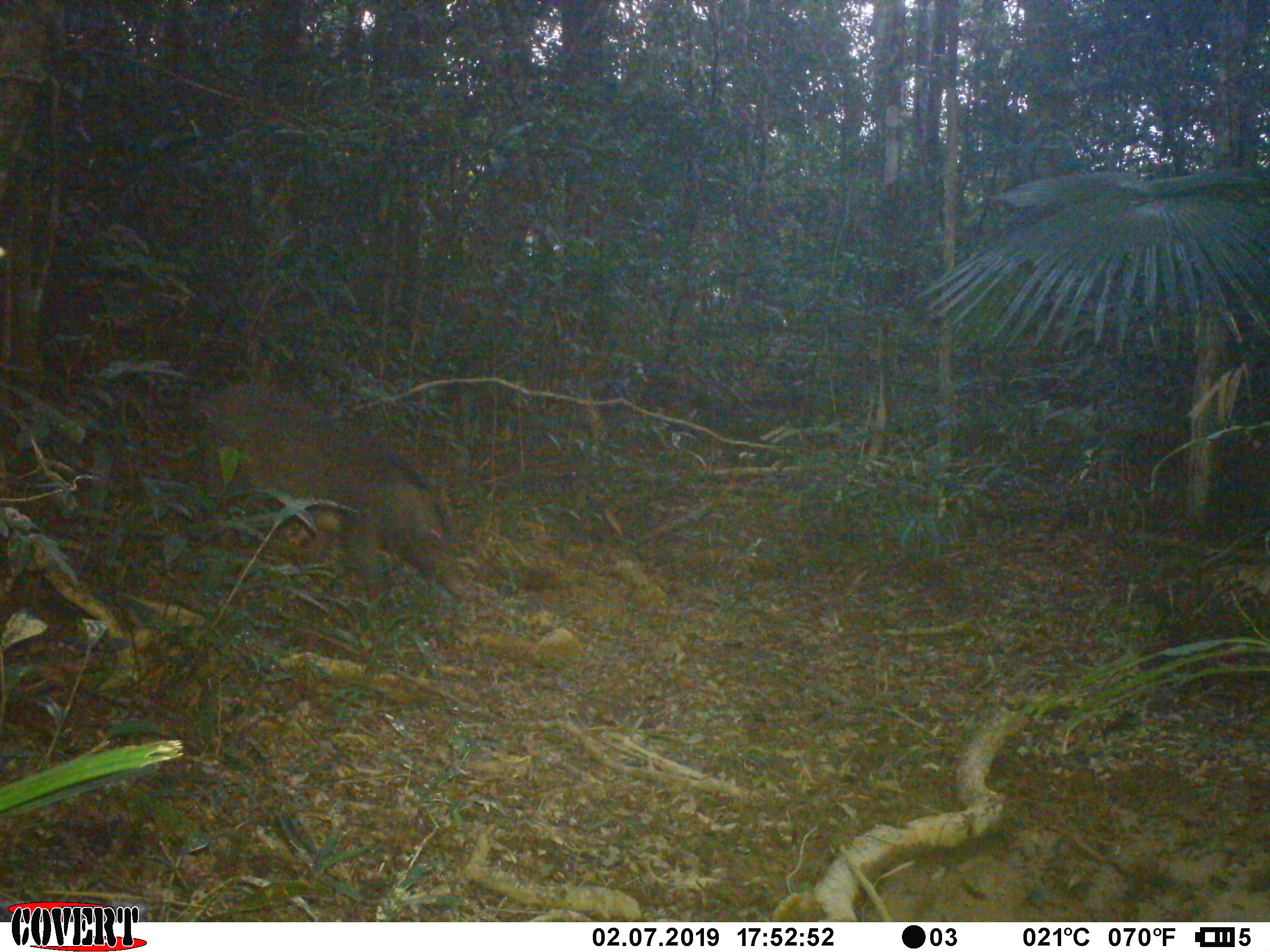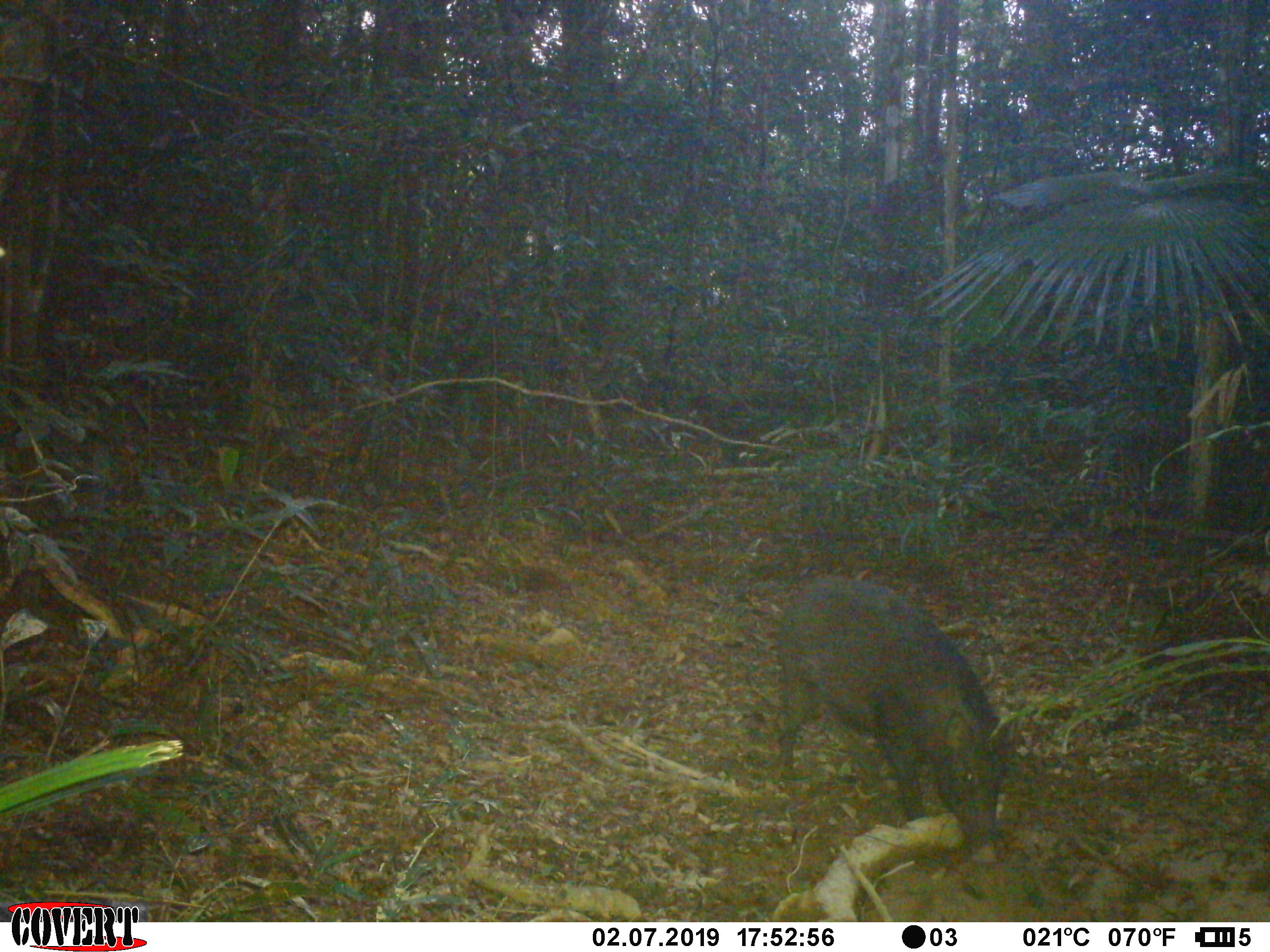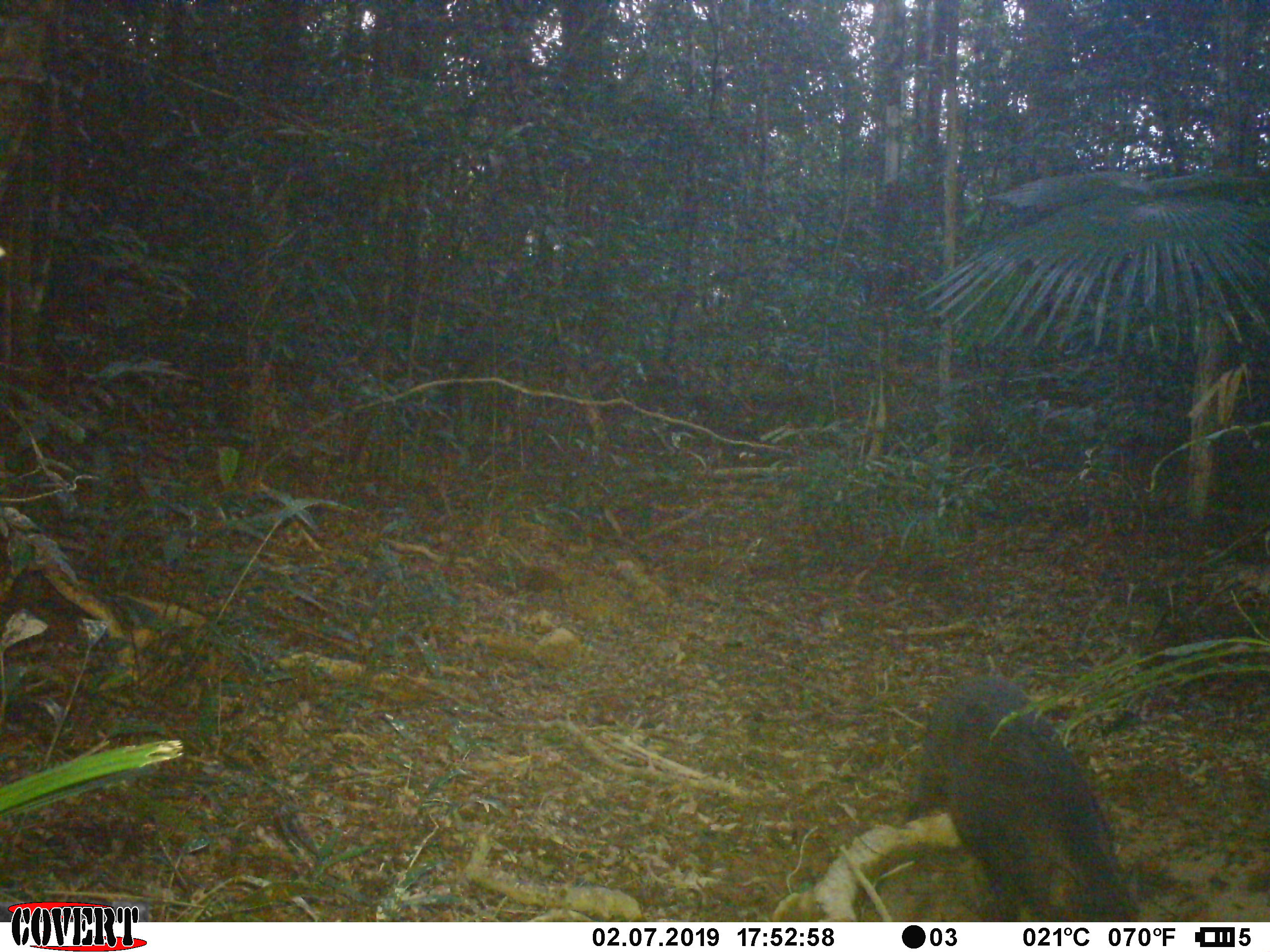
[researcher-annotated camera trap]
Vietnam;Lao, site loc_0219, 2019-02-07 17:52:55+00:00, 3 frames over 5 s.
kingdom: Animalia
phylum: Chordata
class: Mammalia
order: Artiodactyla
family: Suidae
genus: Sus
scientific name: Sus scrofa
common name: eurasian wild pig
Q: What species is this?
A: Eurasian wild pig (Sus scrofa).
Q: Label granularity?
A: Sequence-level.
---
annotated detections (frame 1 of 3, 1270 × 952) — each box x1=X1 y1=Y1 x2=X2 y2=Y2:
eurasian wild pig: x1=192 y1=382 x2=470 y2=600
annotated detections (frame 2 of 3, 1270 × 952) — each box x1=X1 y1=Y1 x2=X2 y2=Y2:
eurasian wild pig: x1=774 y1=577 x2=1021 y2=866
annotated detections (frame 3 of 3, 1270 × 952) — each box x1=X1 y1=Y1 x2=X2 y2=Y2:
eurasian wild pig: x1=907 y1=674 x2=1140 y2=922